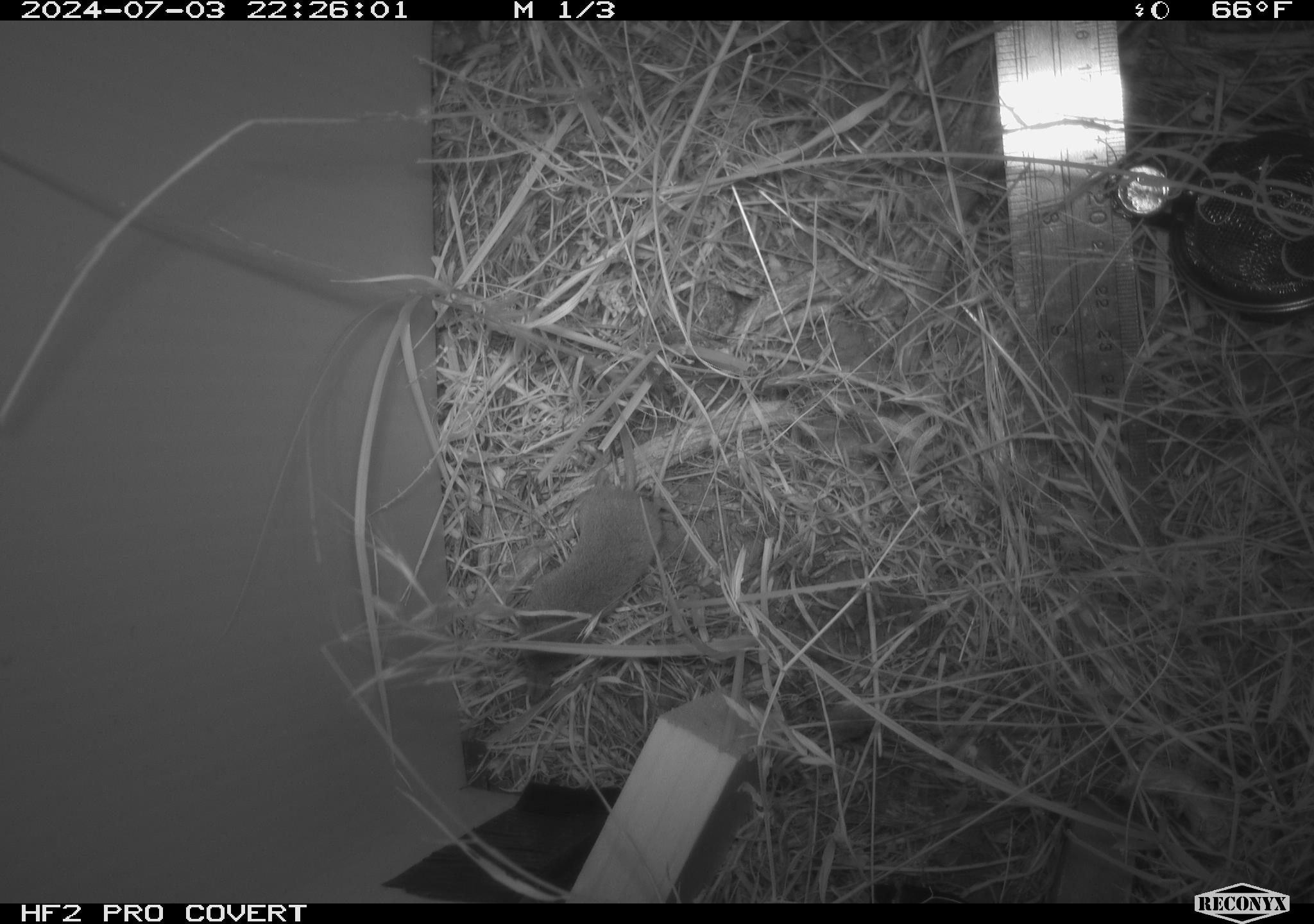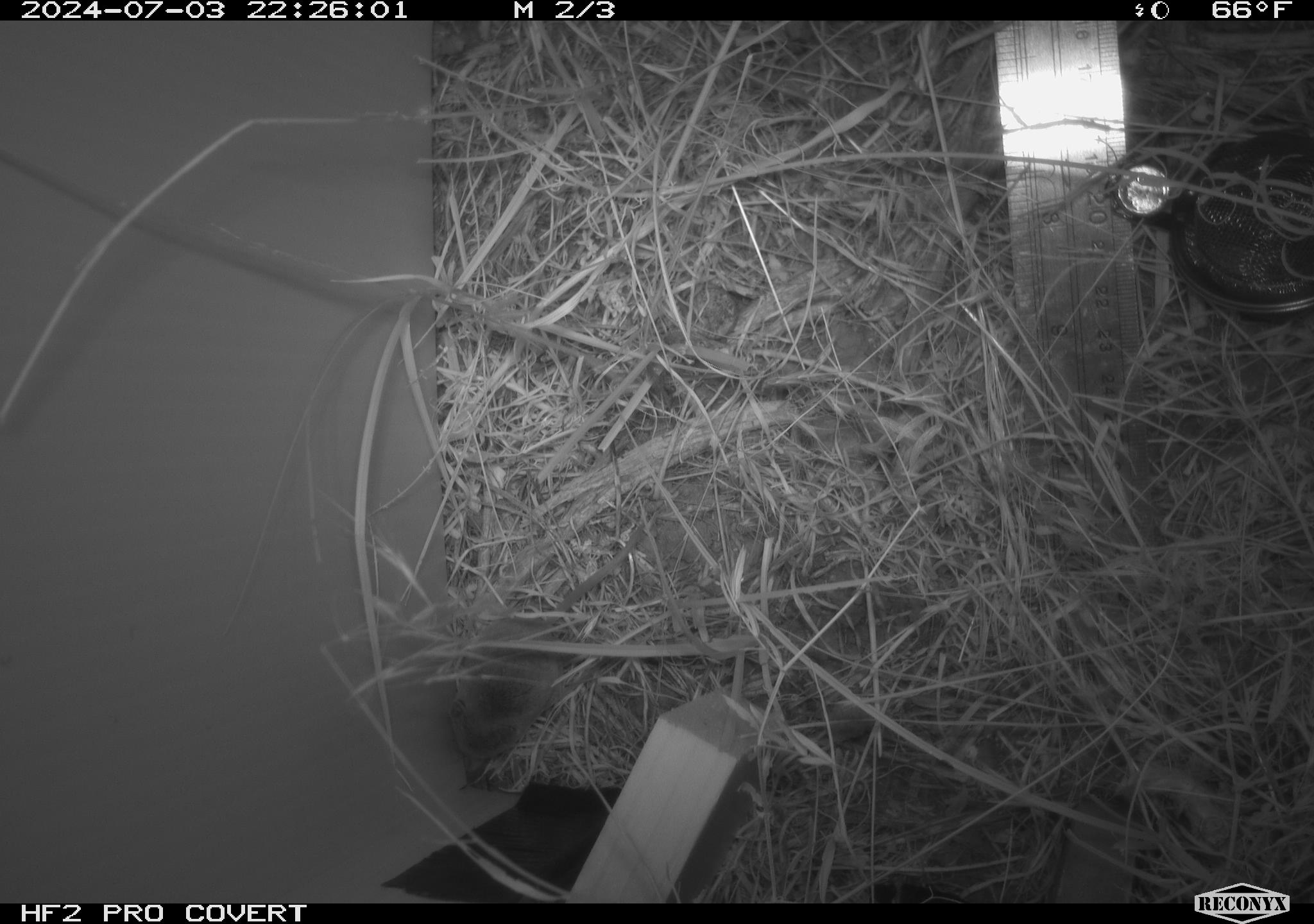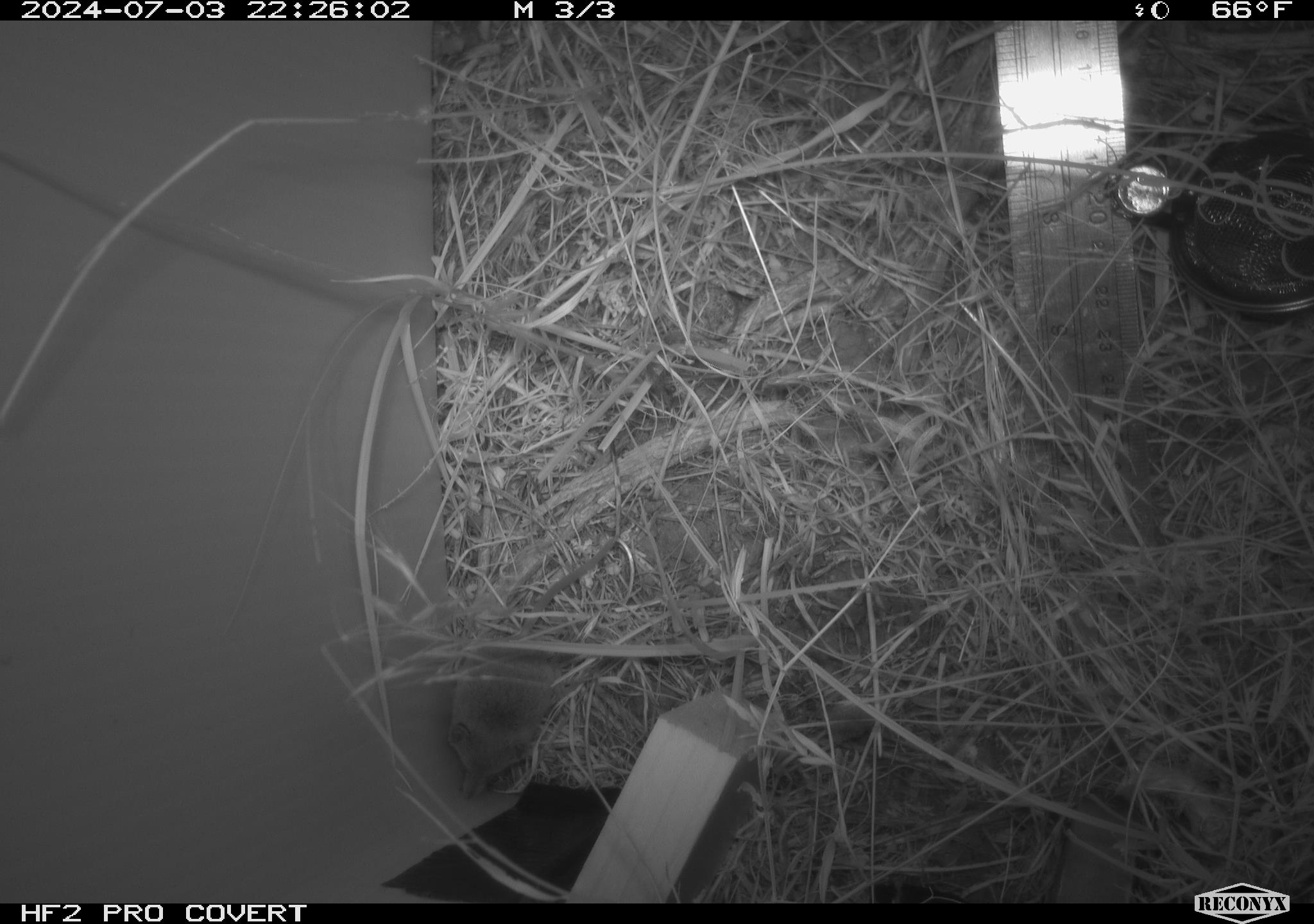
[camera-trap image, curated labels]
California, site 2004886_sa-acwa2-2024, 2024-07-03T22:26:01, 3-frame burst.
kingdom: Animalia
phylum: Chordata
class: Mammalia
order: Eulipotyphla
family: Soricidae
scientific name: Soricidae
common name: shrews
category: soricidae family